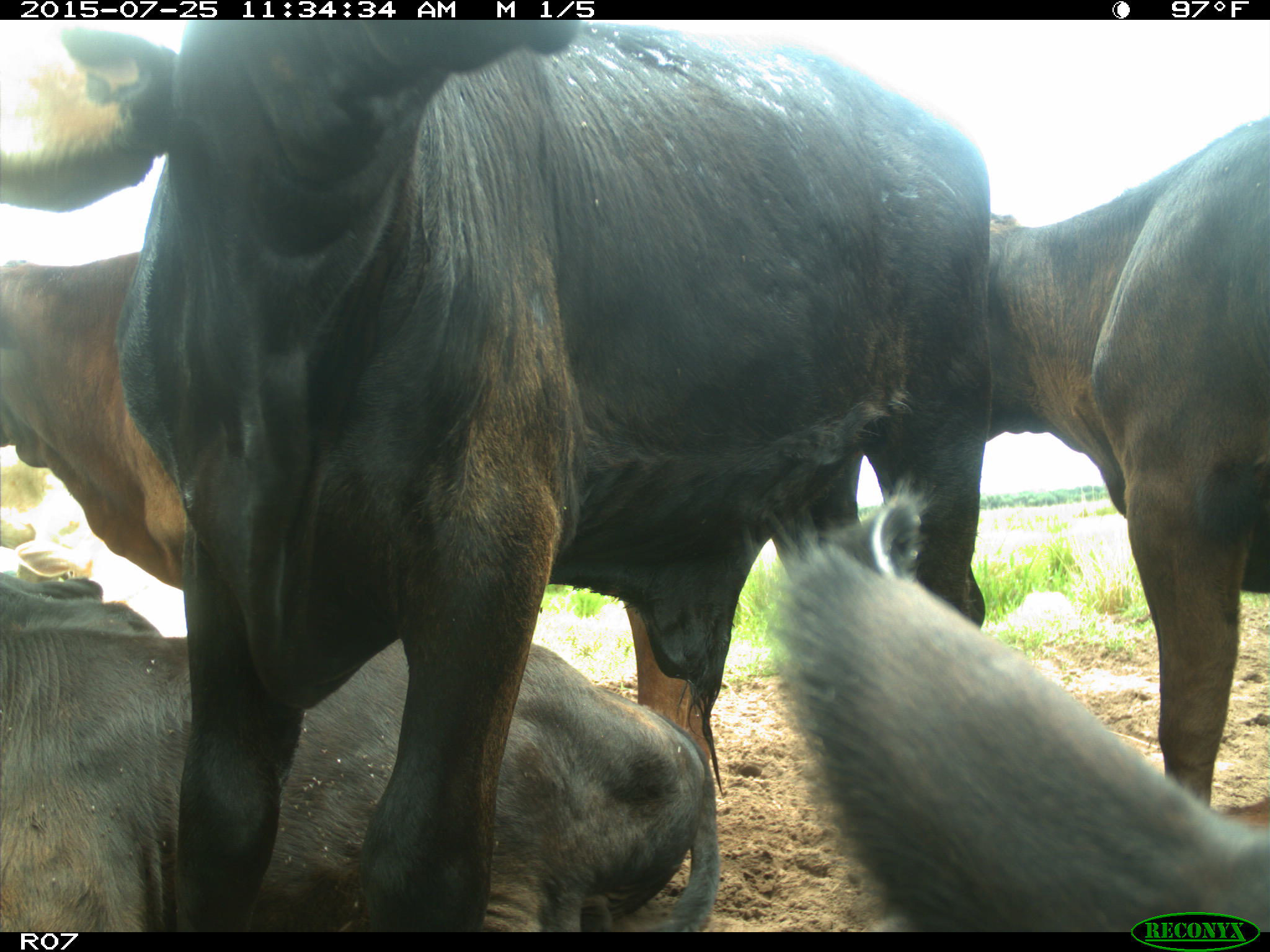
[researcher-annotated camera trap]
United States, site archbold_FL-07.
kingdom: Animalia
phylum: Chordata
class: Mammalia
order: Artiodactyla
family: Bovidae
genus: Bos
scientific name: Bos taurus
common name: domestic cow